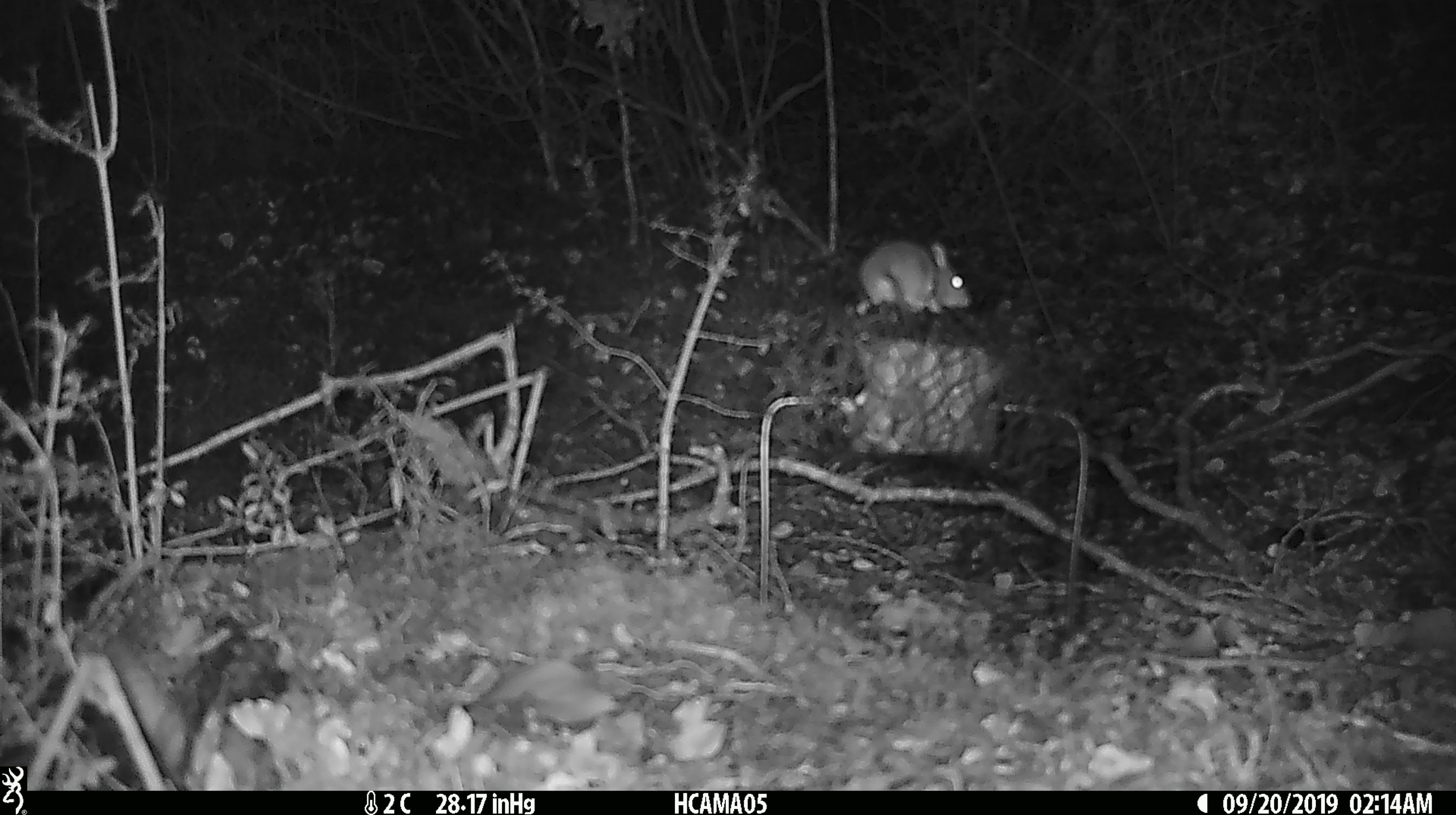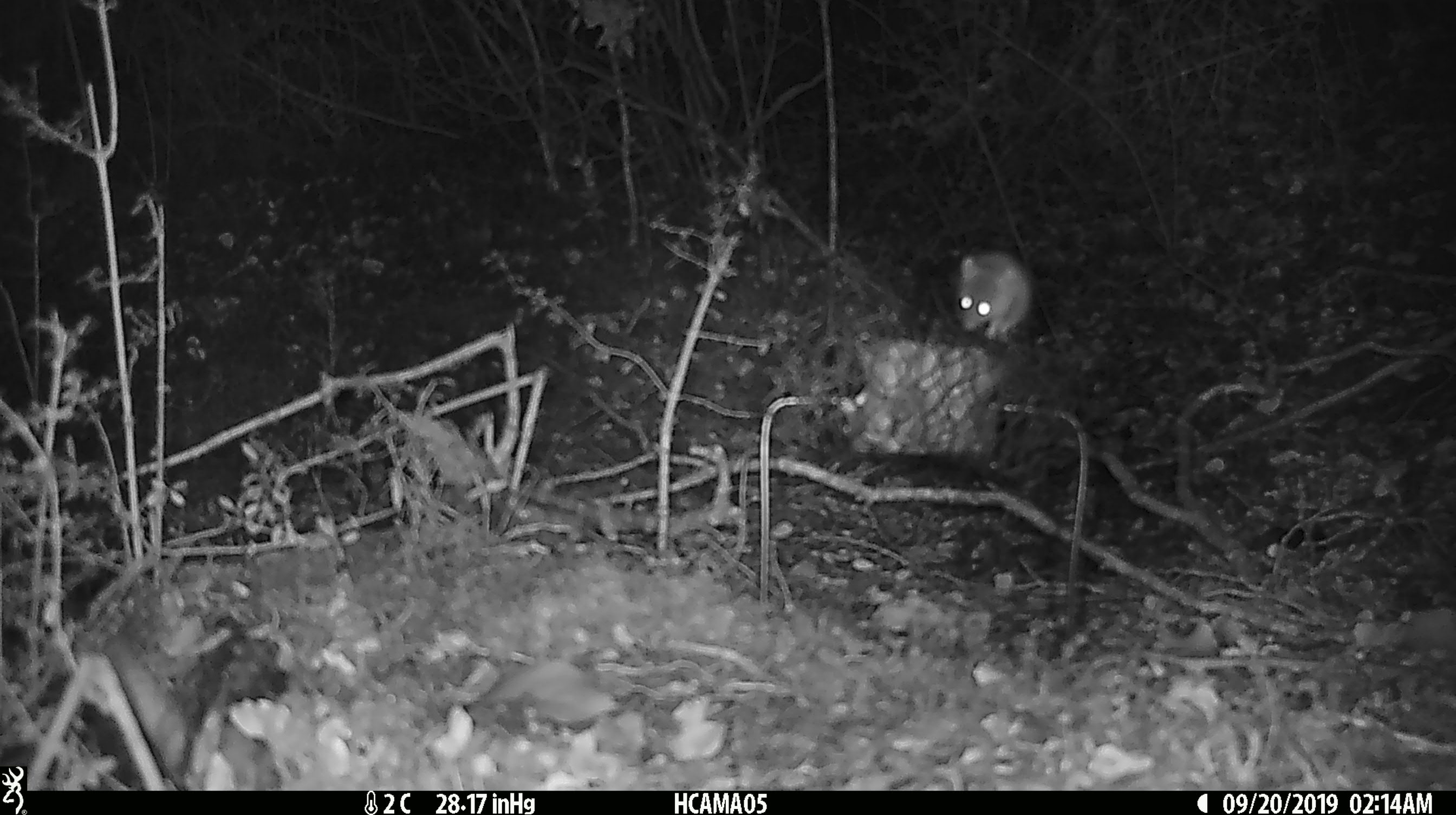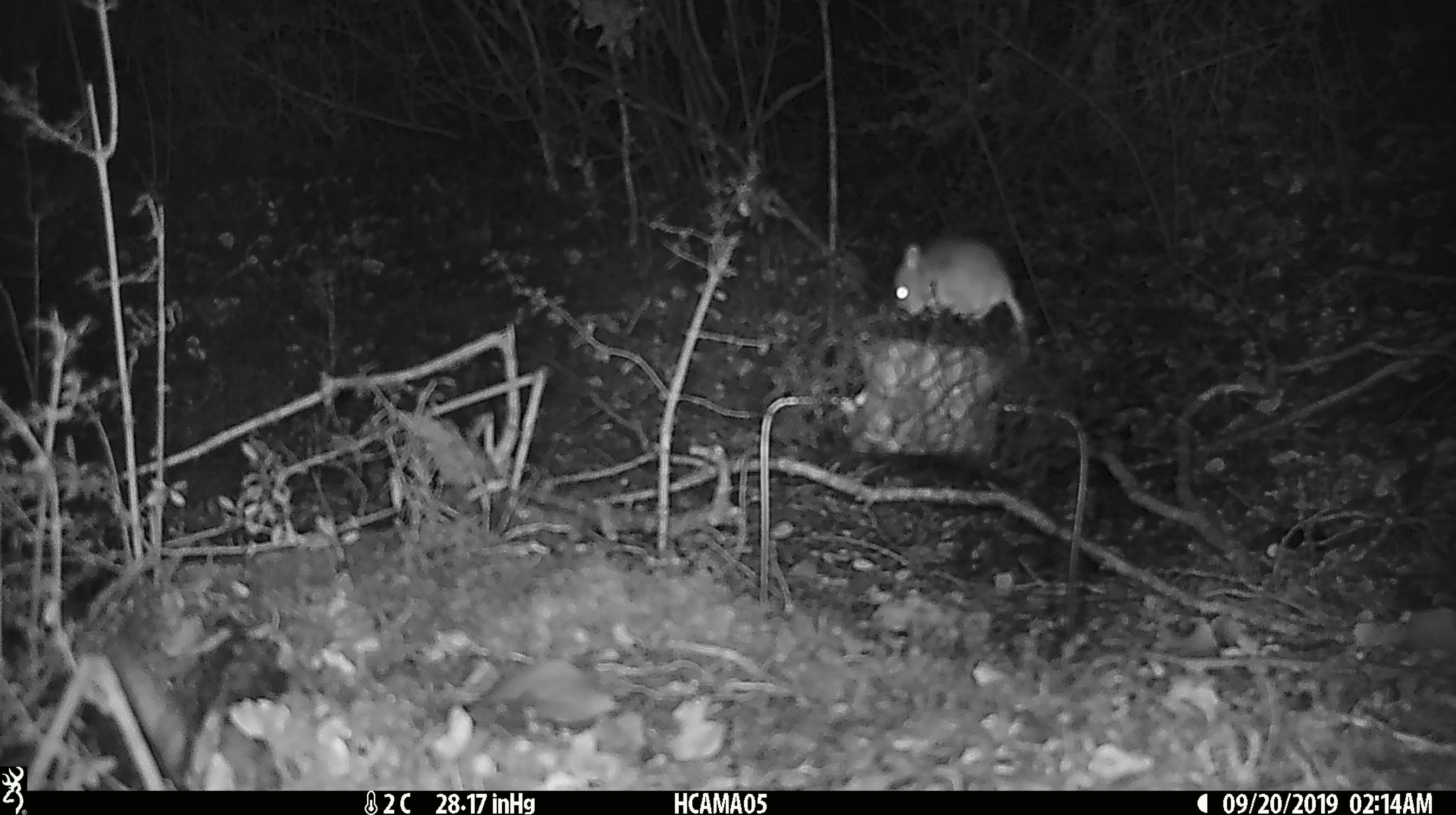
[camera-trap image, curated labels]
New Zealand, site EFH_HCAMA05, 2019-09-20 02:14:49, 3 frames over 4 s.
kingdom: Animalia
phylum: Chordata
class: Mammalia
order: Rodentia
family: Muridae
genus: Mus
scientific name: Mus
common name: mouse